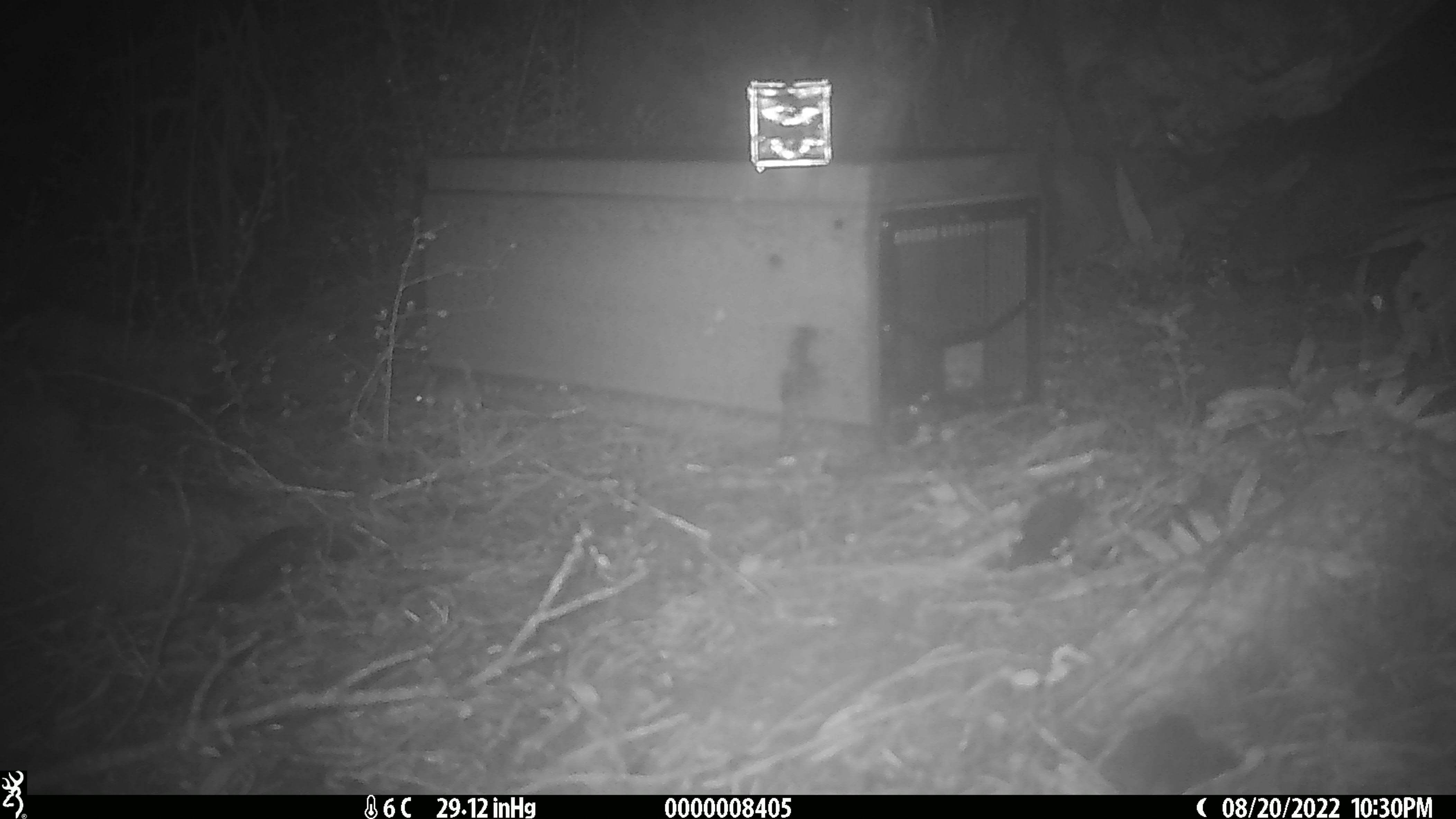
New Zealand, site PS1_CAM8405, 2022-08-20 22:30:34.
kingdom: Animalia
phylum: Chordata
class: Mammalia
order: Rodentia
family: Muridae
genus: Mus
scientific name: Mus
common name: mouse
Mouse (Mus).